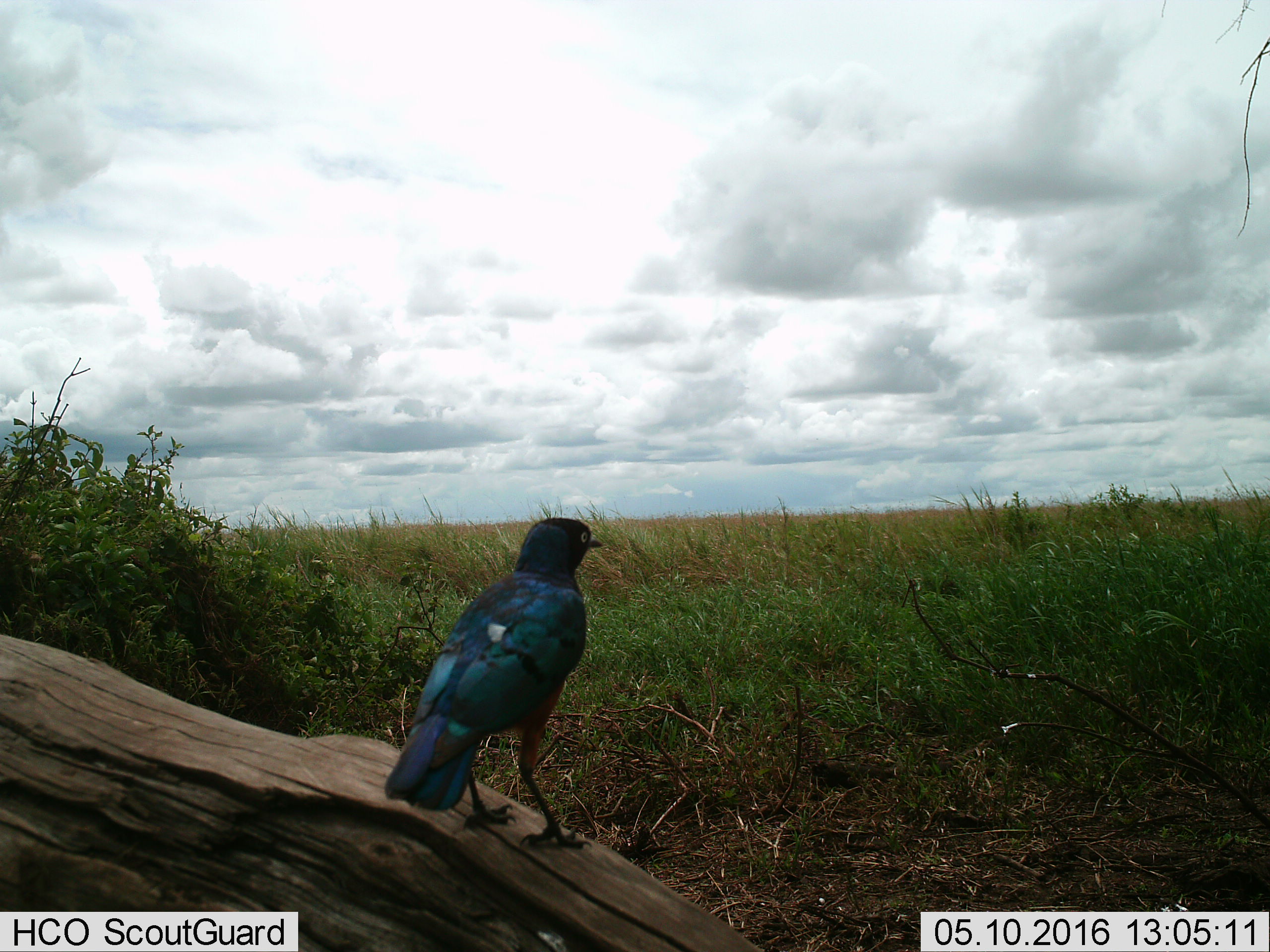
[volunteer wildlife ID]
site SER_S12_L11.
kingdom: Animalia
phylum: Chordata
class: Aves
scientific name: Aves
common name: bird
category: birdother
Birdother (bird) (Aves), count 1. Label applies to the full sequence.